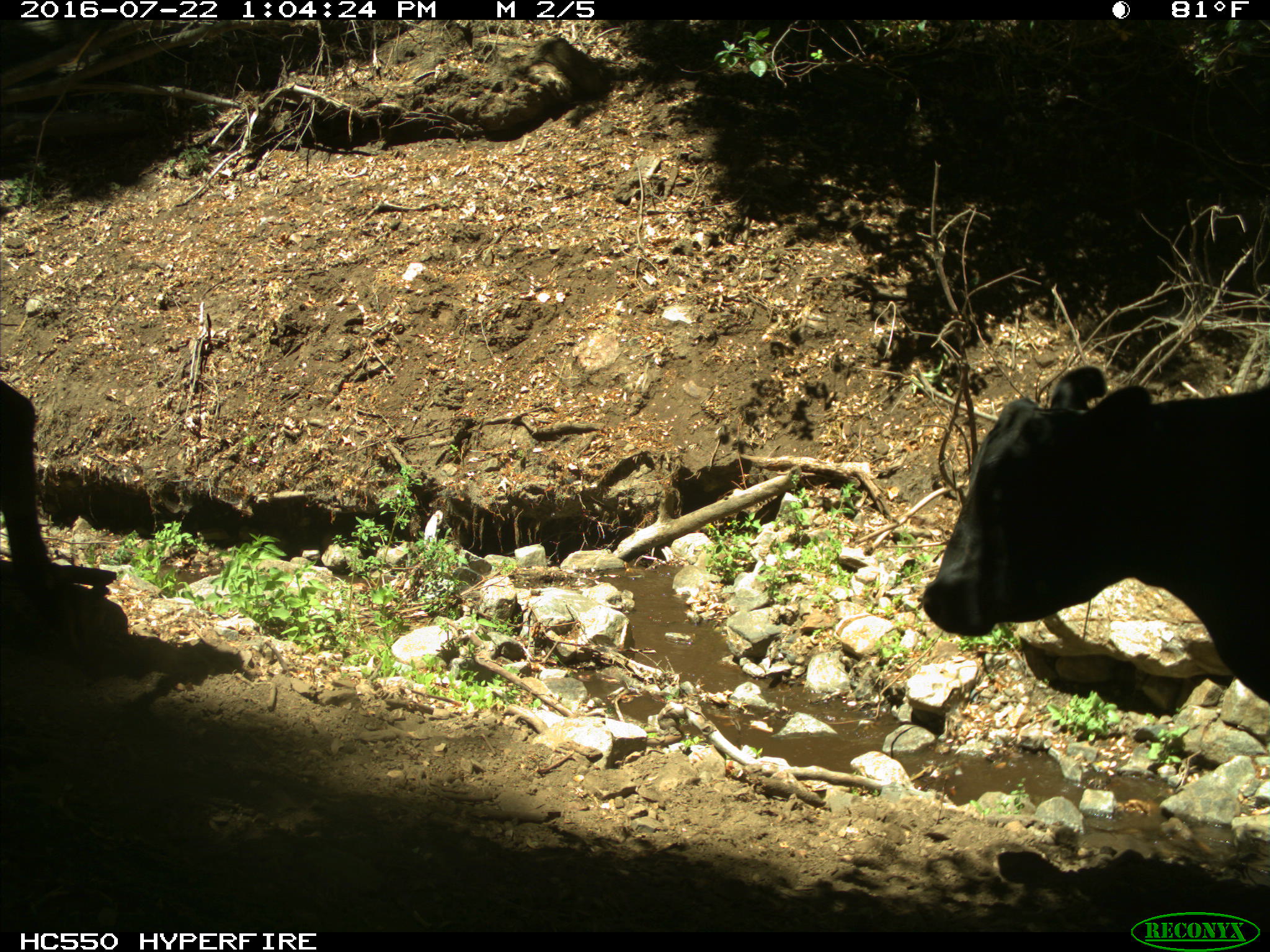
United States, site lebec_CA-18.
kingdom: Animalia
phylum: Chordata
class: Mammalia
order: Artiodactyla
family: Bovidae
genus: Bos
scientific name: Bos taurus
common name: domestic cow